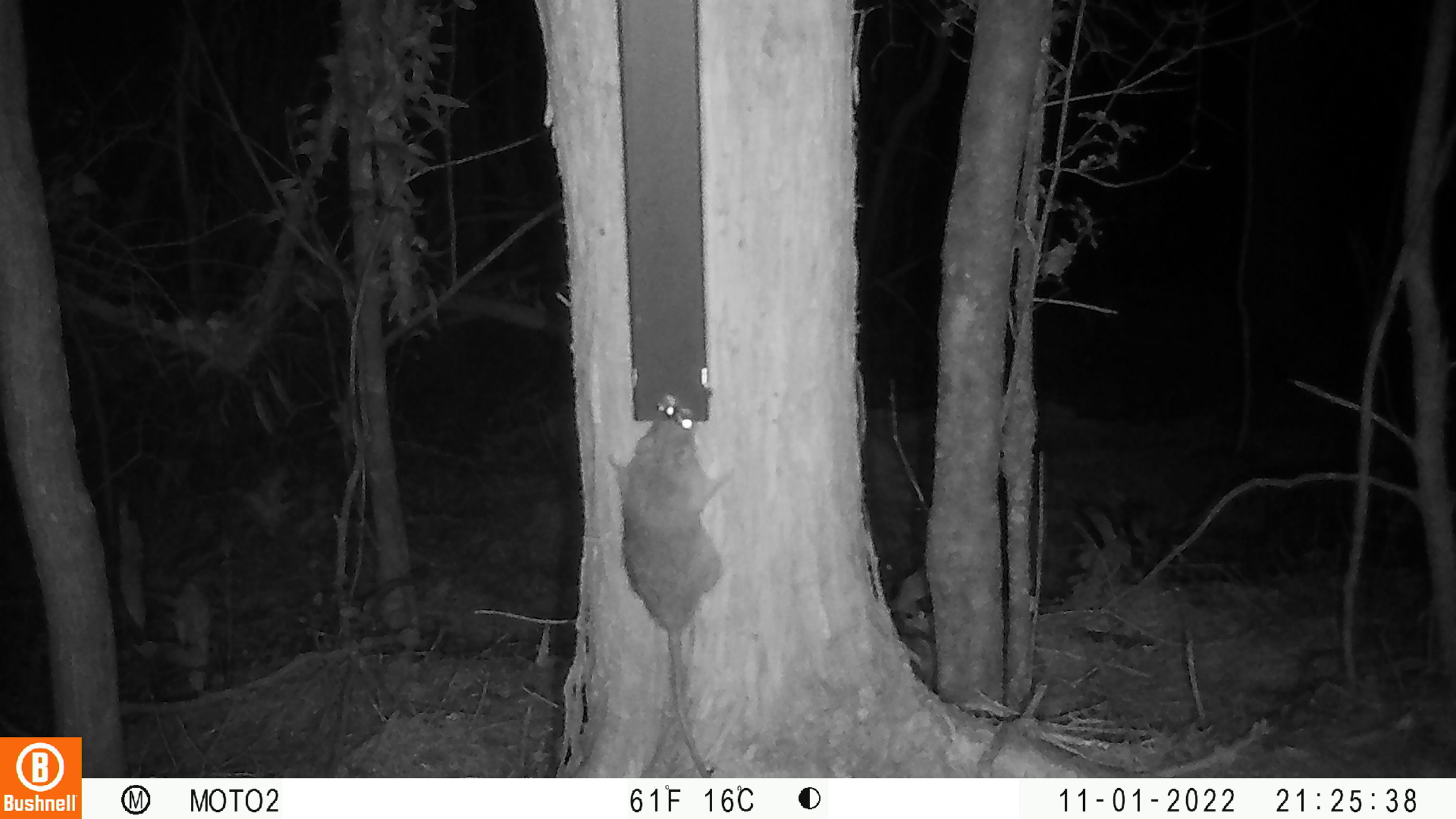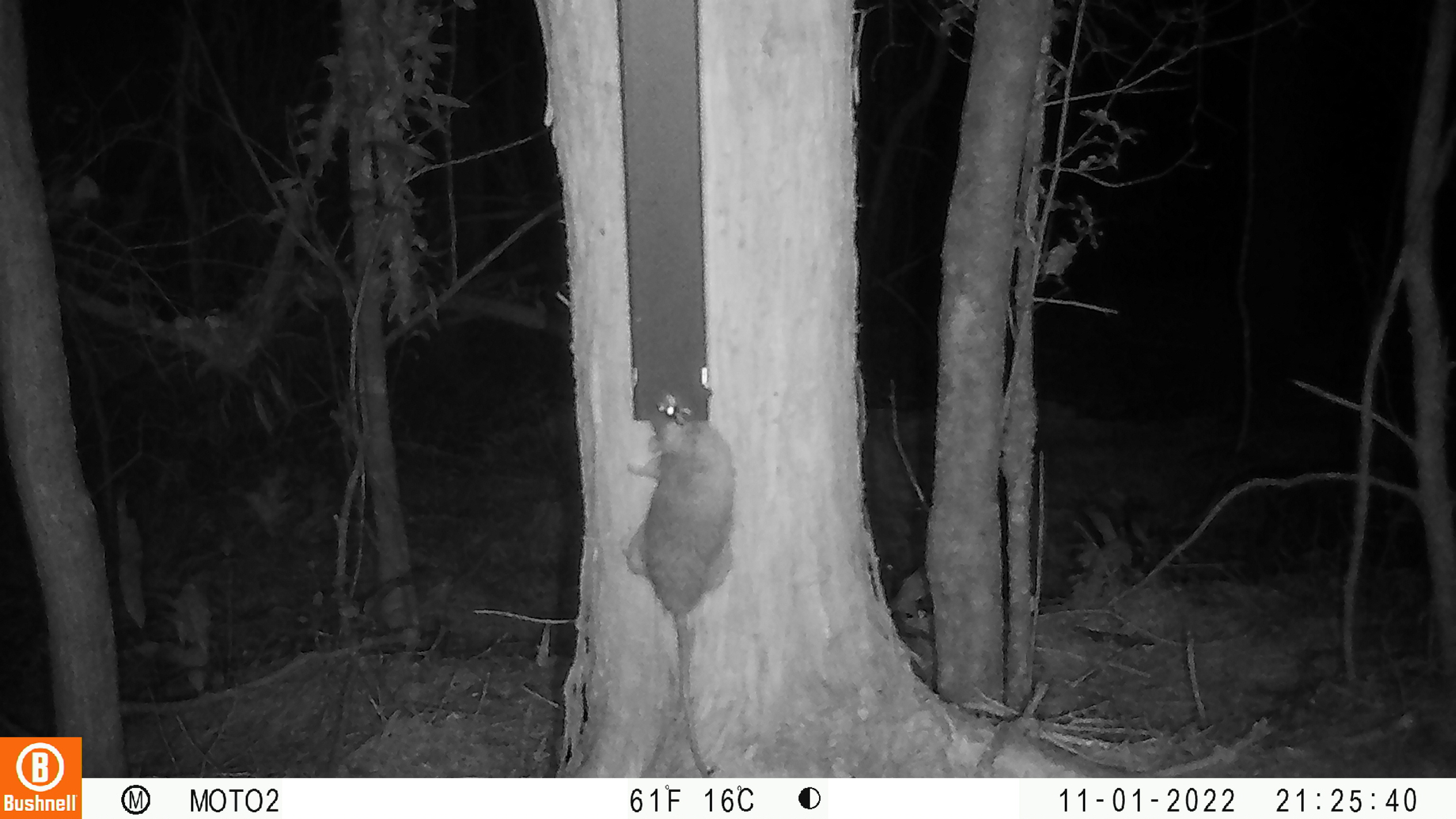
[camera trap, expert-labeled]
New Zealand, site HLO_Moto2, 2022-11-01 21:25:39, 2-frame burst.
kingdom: Animalia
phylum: Chordata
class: Mammalia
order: Rodentia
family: Muridae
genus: Rattus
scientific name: Rattus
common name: rat